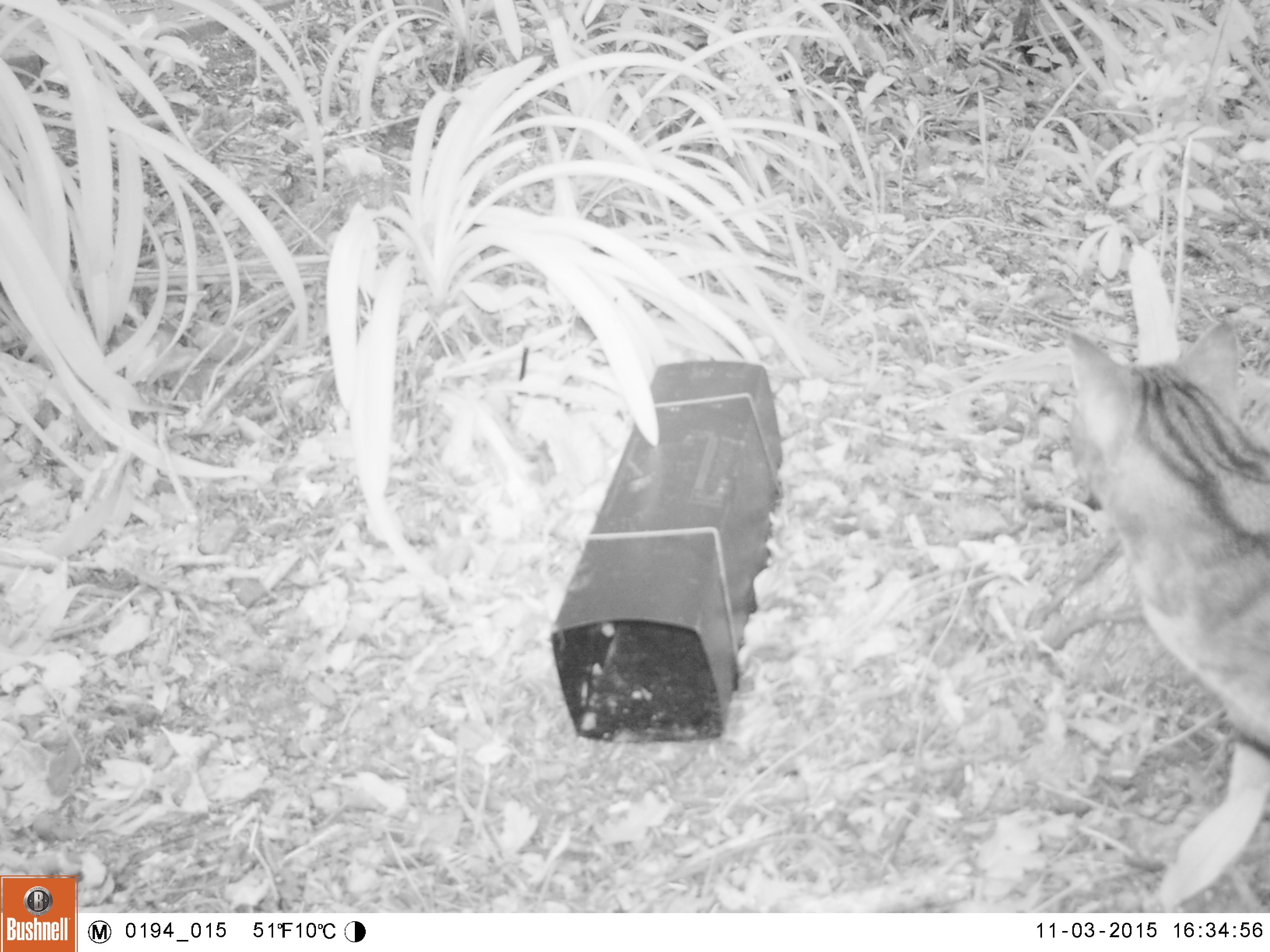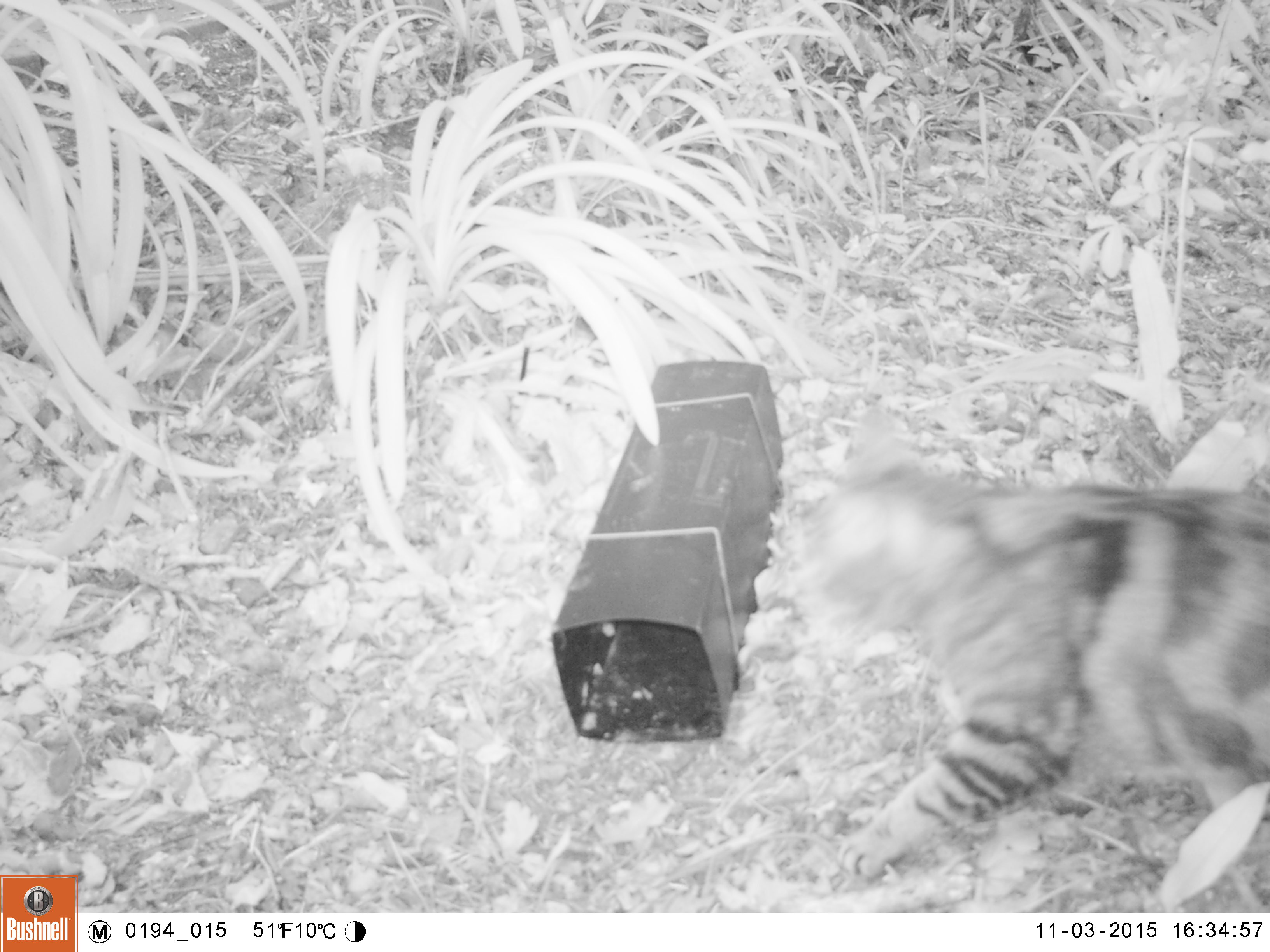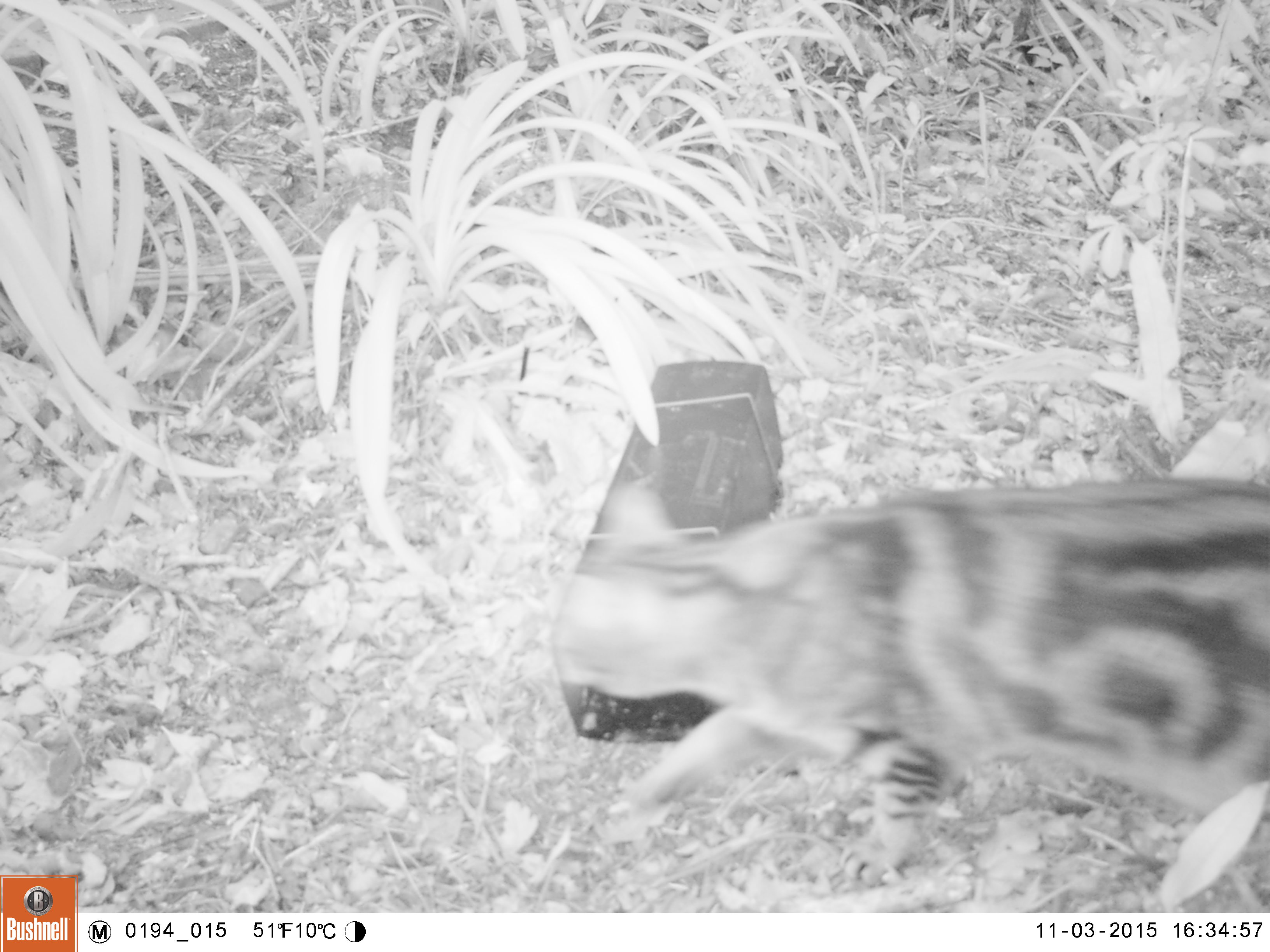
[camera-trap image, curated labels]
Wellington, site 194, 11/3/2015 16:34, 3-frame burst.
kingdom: Animalia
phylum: Chordata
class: Mammalia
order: Carnivora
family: Felidae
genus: Felis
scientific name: Felis catus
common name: cat